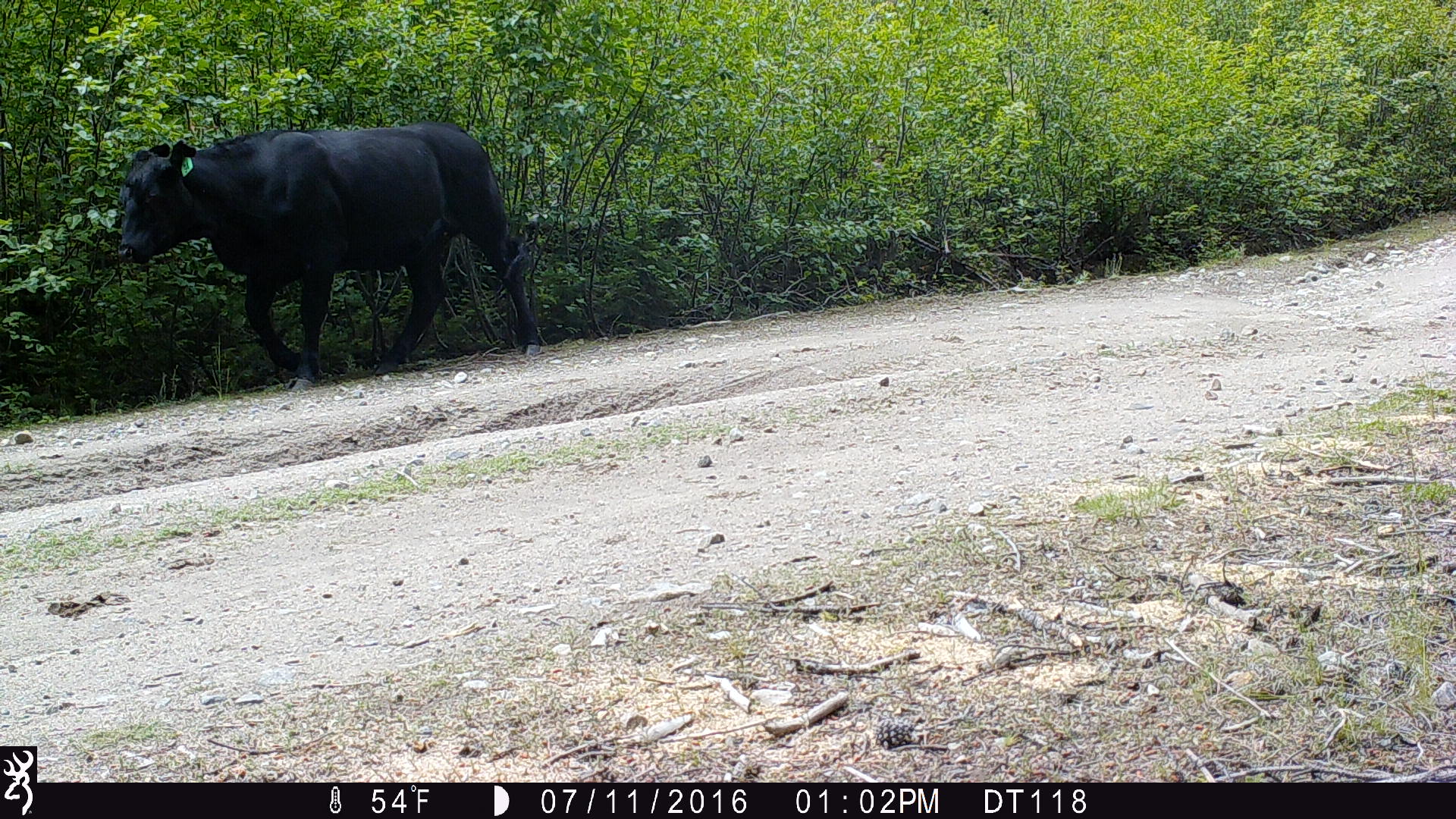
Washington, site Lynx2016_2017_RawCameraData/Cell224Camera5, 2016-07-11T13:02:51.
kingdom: Animalia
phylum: Chordata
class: Mammalia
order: Artiodactyla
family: Bovidae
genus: Bos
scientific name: Bos taurus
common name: domestic cattle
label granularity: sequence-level